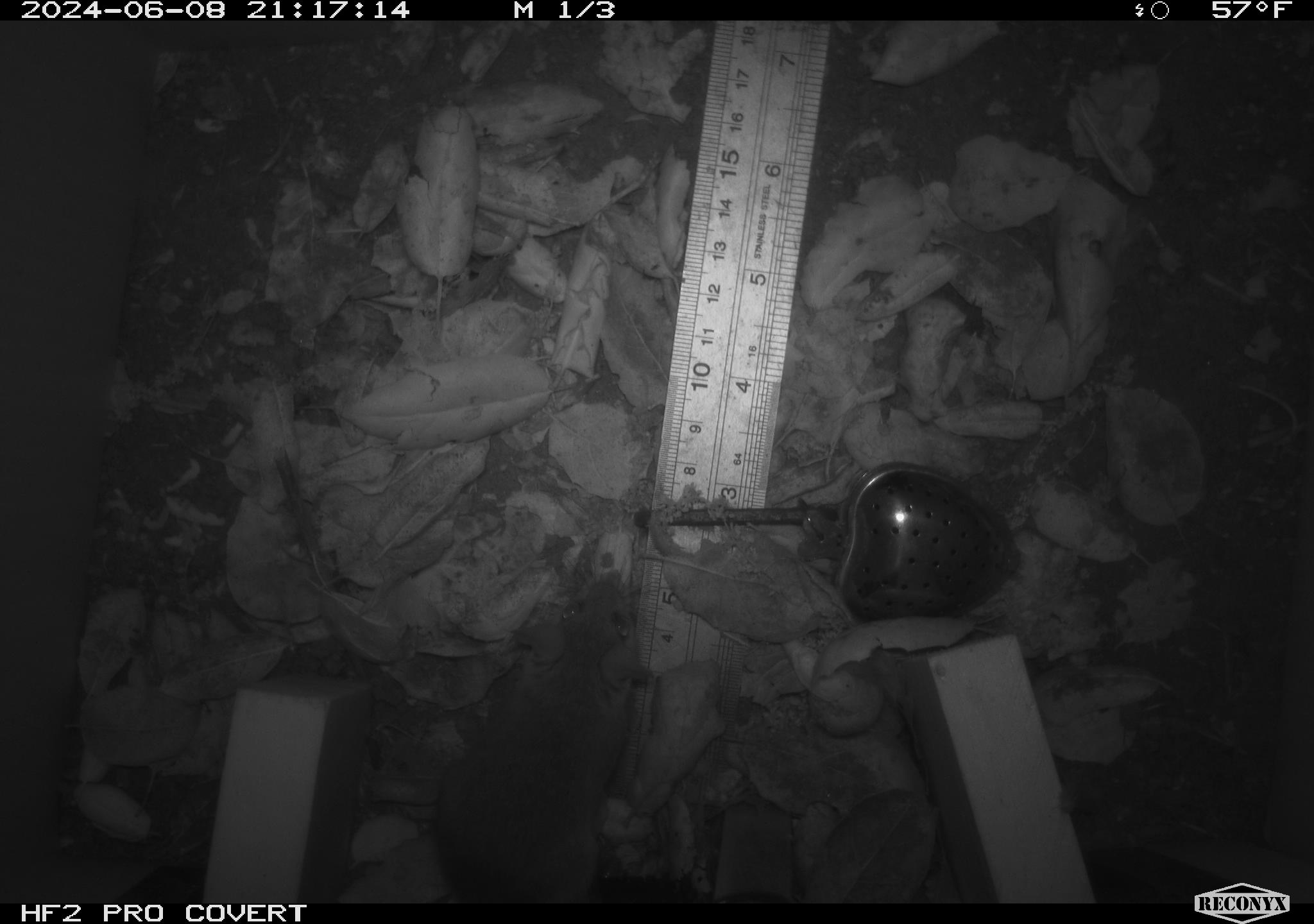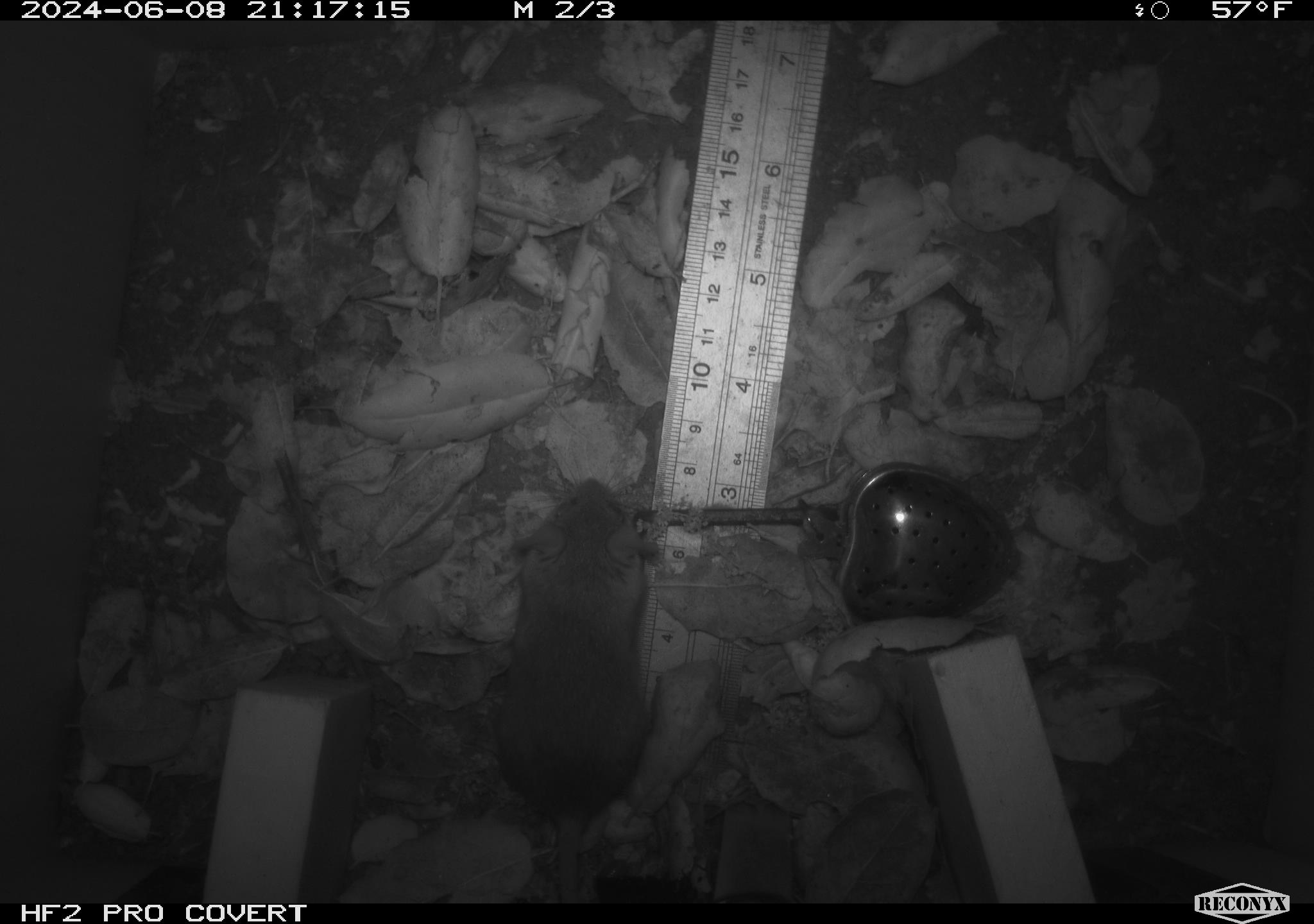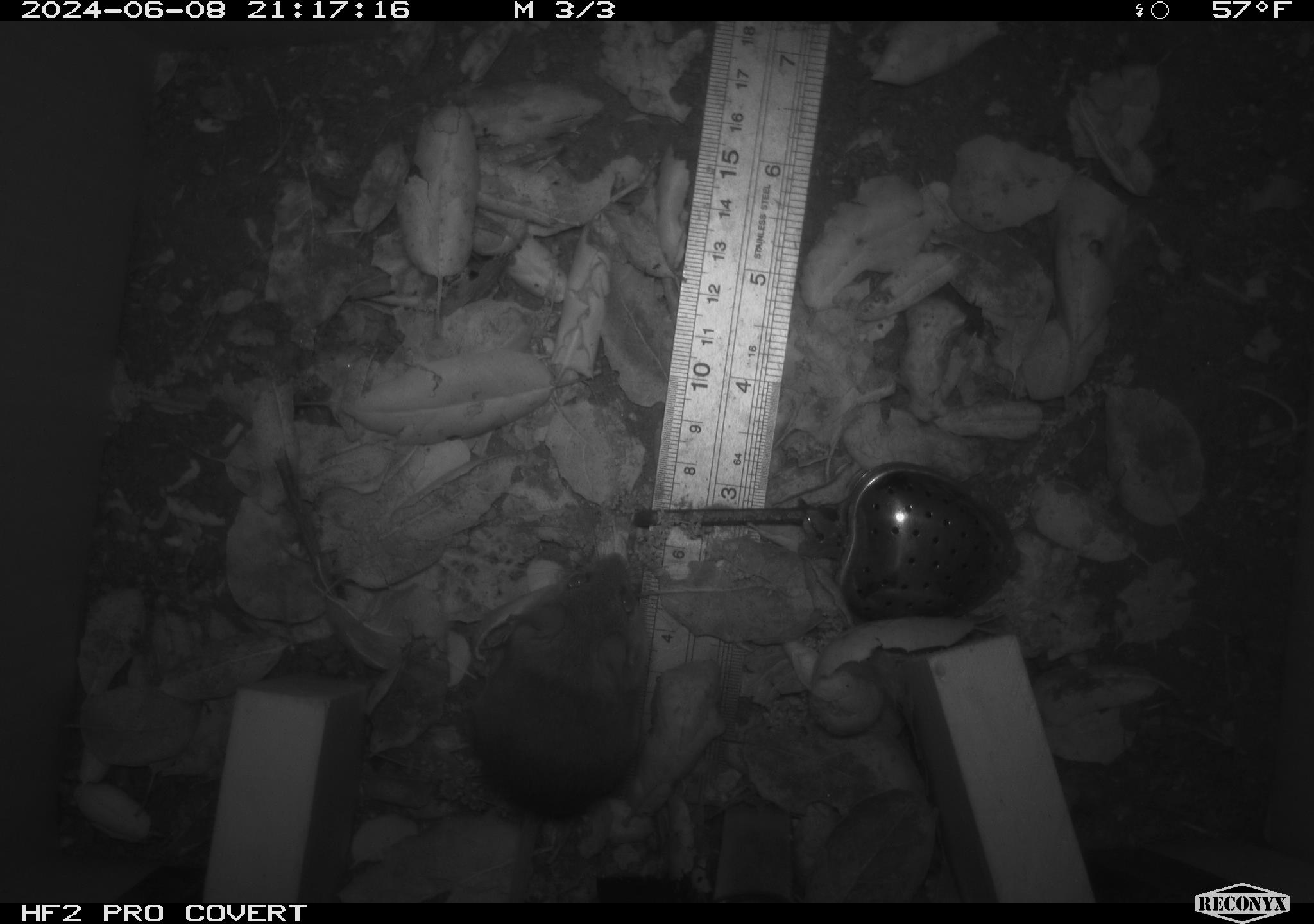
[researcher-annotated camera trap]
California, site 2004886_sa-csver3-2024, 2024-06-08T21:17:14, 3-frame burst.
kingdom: Animalia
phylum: Chordata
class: Mammalia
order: Rodentia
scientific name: Rodentia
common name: rodent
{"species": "rodent (Rodentia)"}